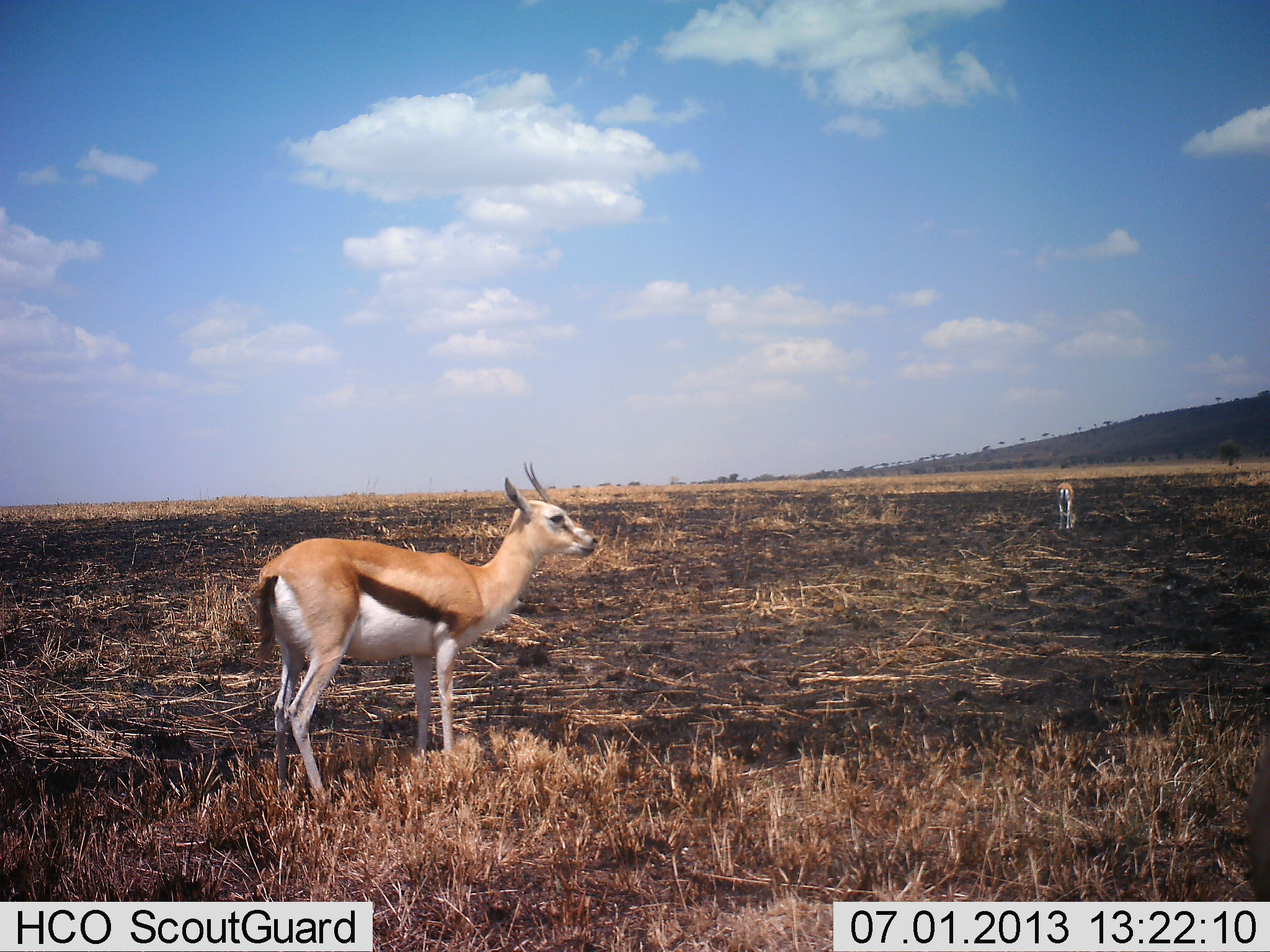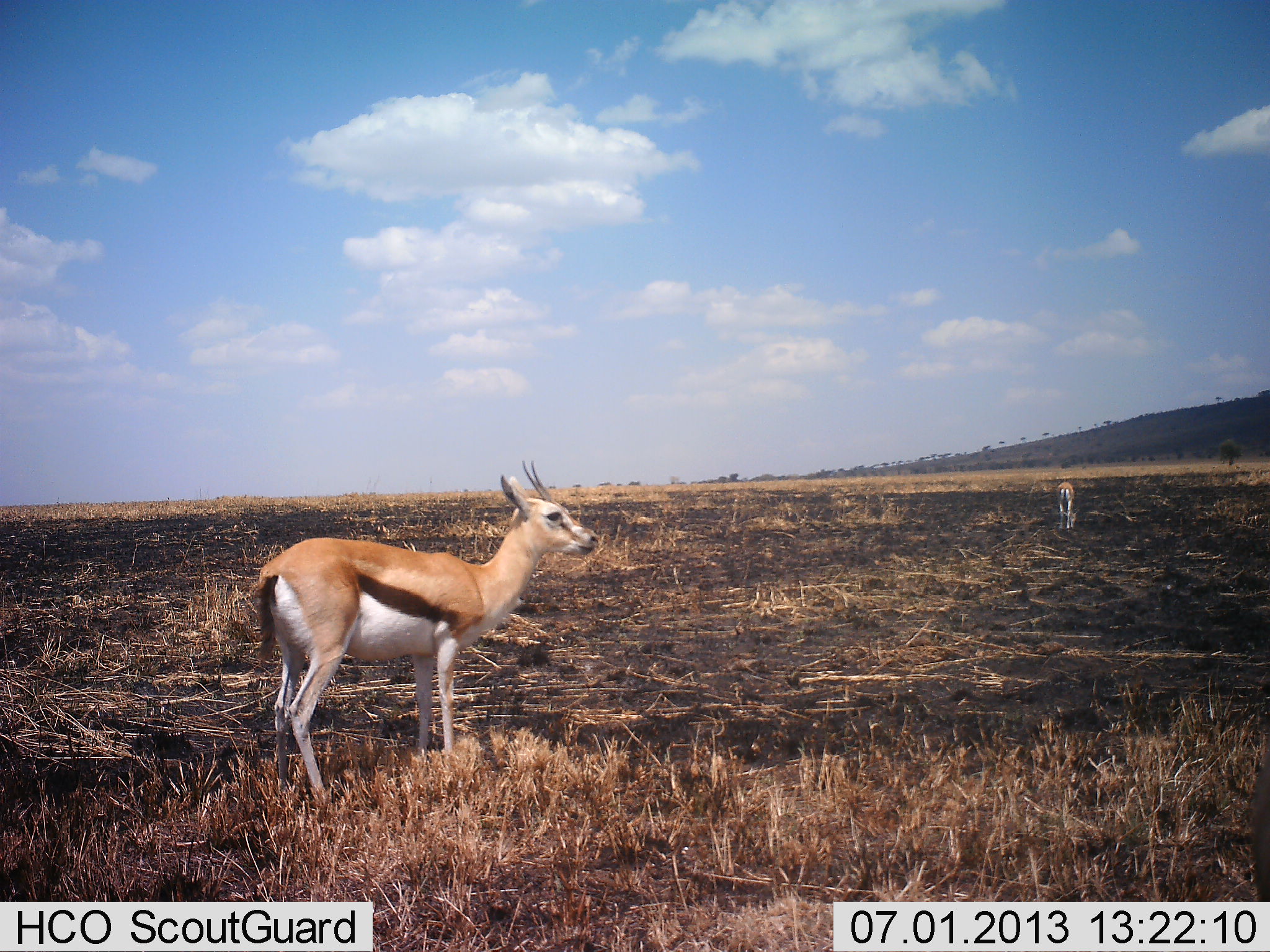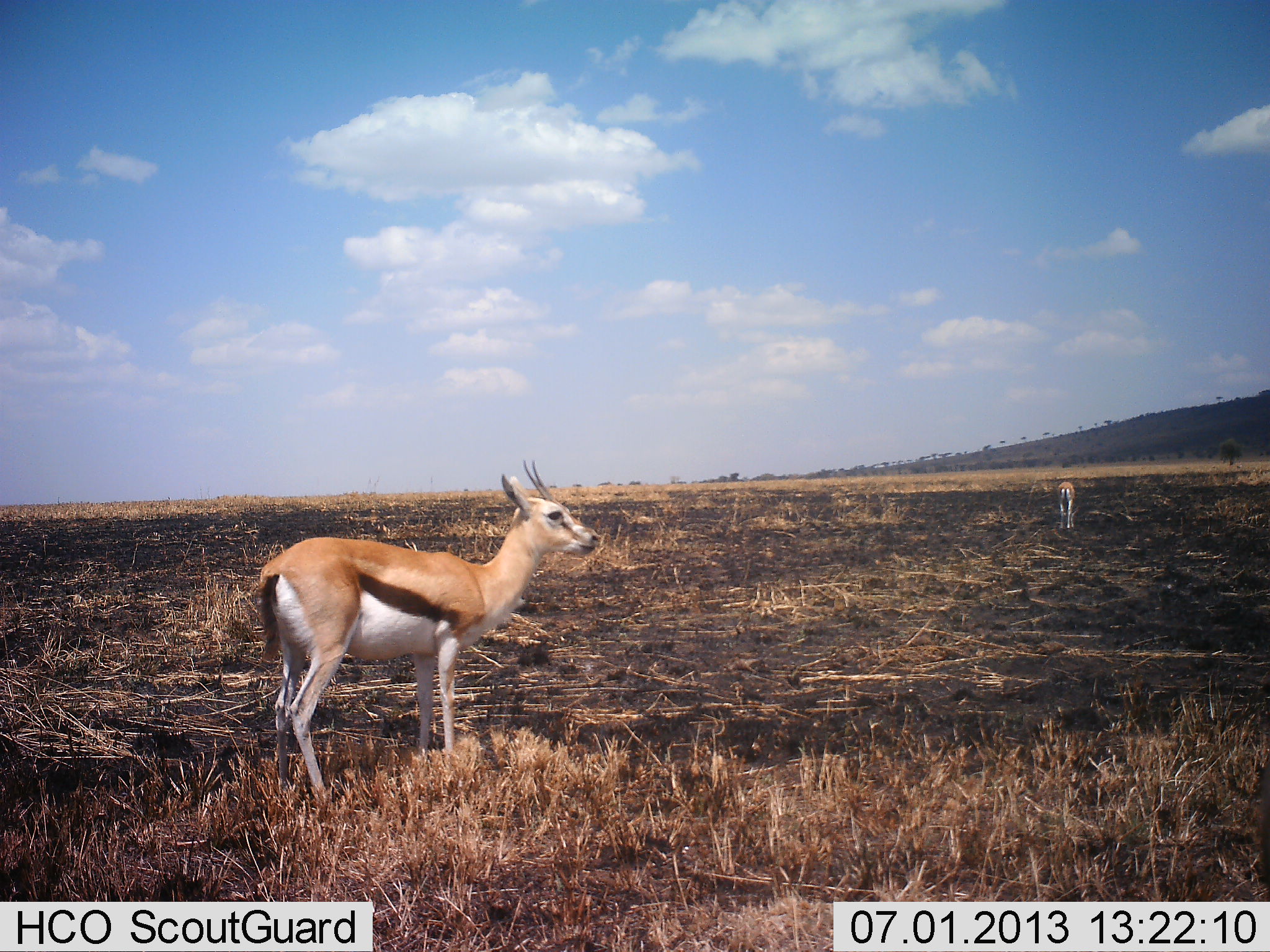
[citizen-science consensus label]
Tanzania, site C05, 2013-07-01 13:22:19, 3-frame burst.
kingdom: Animalia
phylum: Chordata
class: Mammalia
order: Artiodactyla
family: Bovidae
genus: Eudorcas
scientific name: Eudorcas thomsonii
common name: thomson's gazelle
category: gazellethomsons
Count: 2.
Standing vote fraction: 100%.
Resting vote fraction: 0%.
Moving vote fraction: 0%.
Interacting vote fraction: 0%.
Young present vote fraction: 0%.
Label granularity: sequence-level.